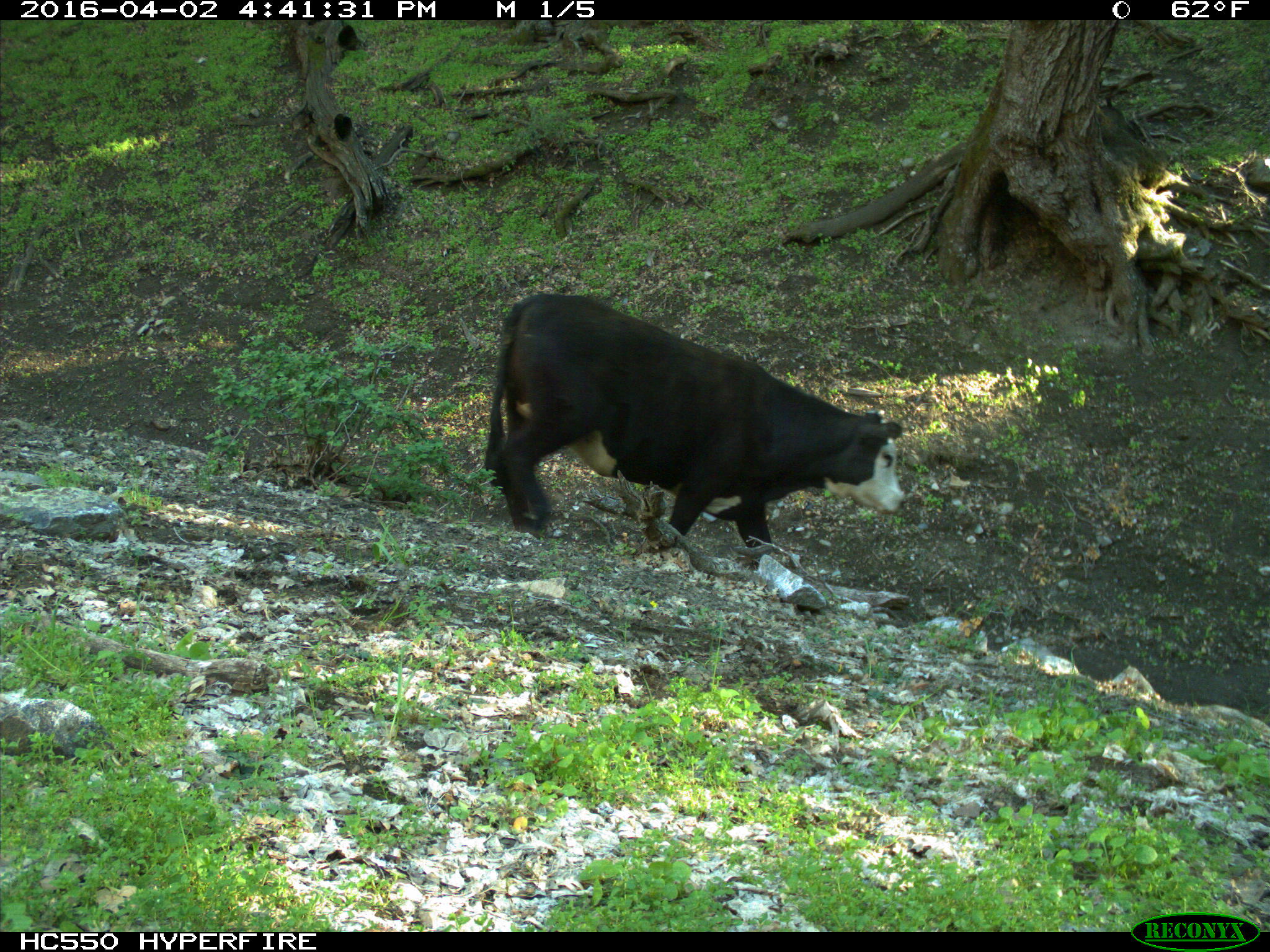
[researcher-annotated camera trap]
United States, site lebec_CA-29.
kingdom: Animalia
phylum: Chordata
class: Mammalia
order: Artiodactyla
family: Bovidae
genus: Bos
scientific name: Bos taurus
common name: domestic cow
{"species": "Bos taurus (domestic cow)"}